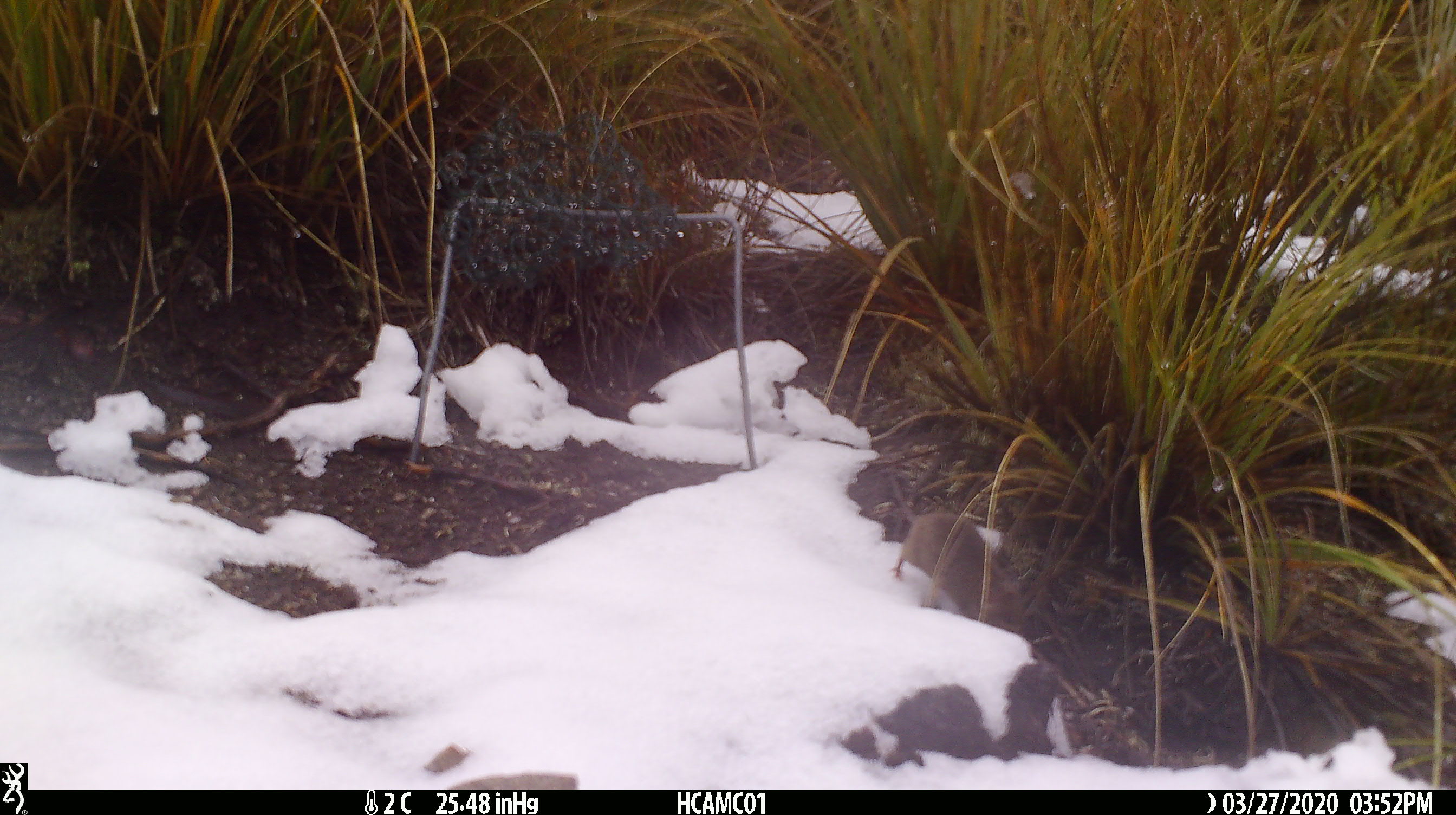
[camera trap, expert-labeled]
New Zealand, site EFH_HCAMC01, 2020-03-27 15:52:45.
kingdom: Animalia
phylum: Chordata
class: Mammalia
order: Rodentia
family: Muridae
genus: Mus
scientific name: Mus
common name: mouse